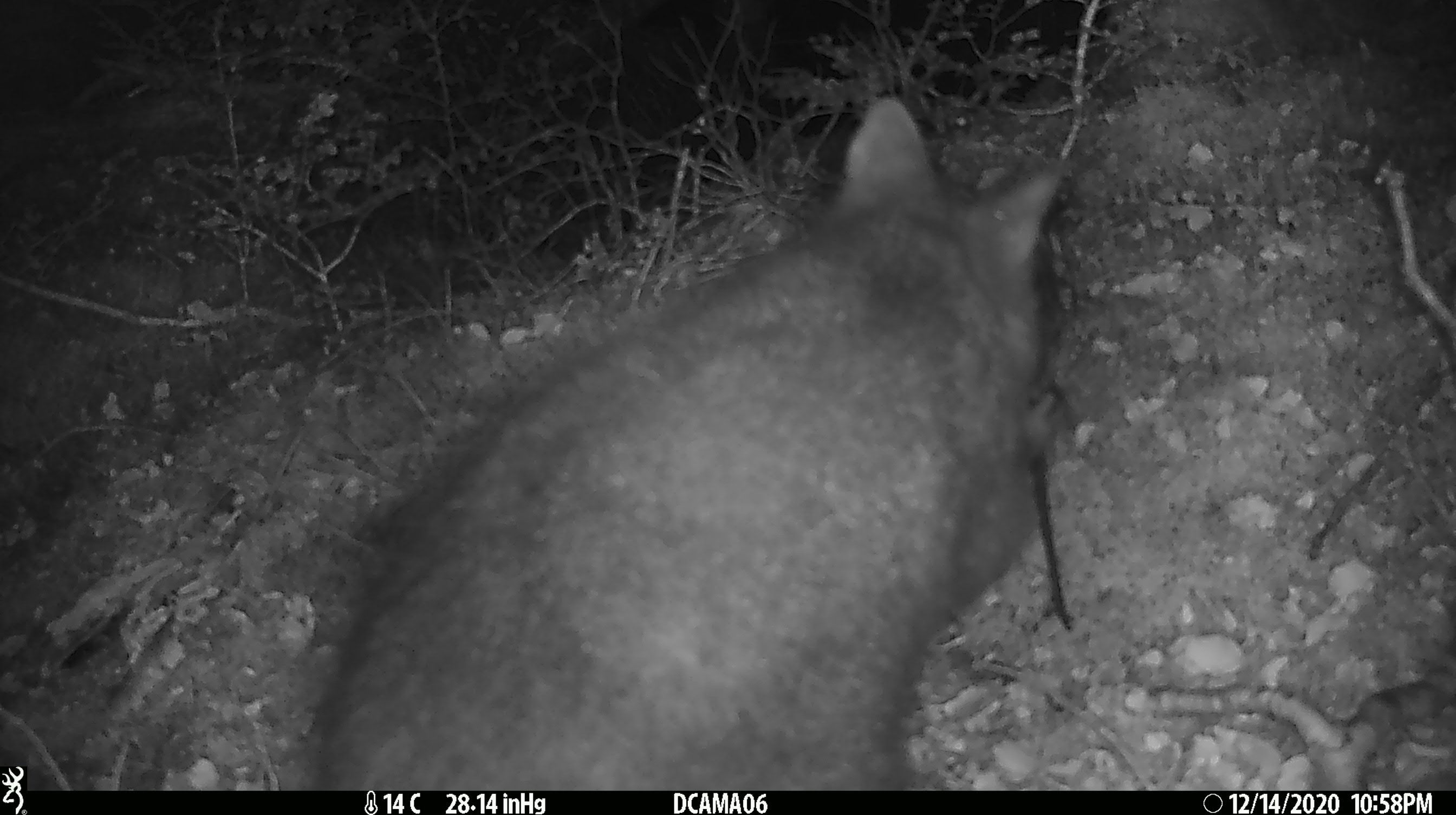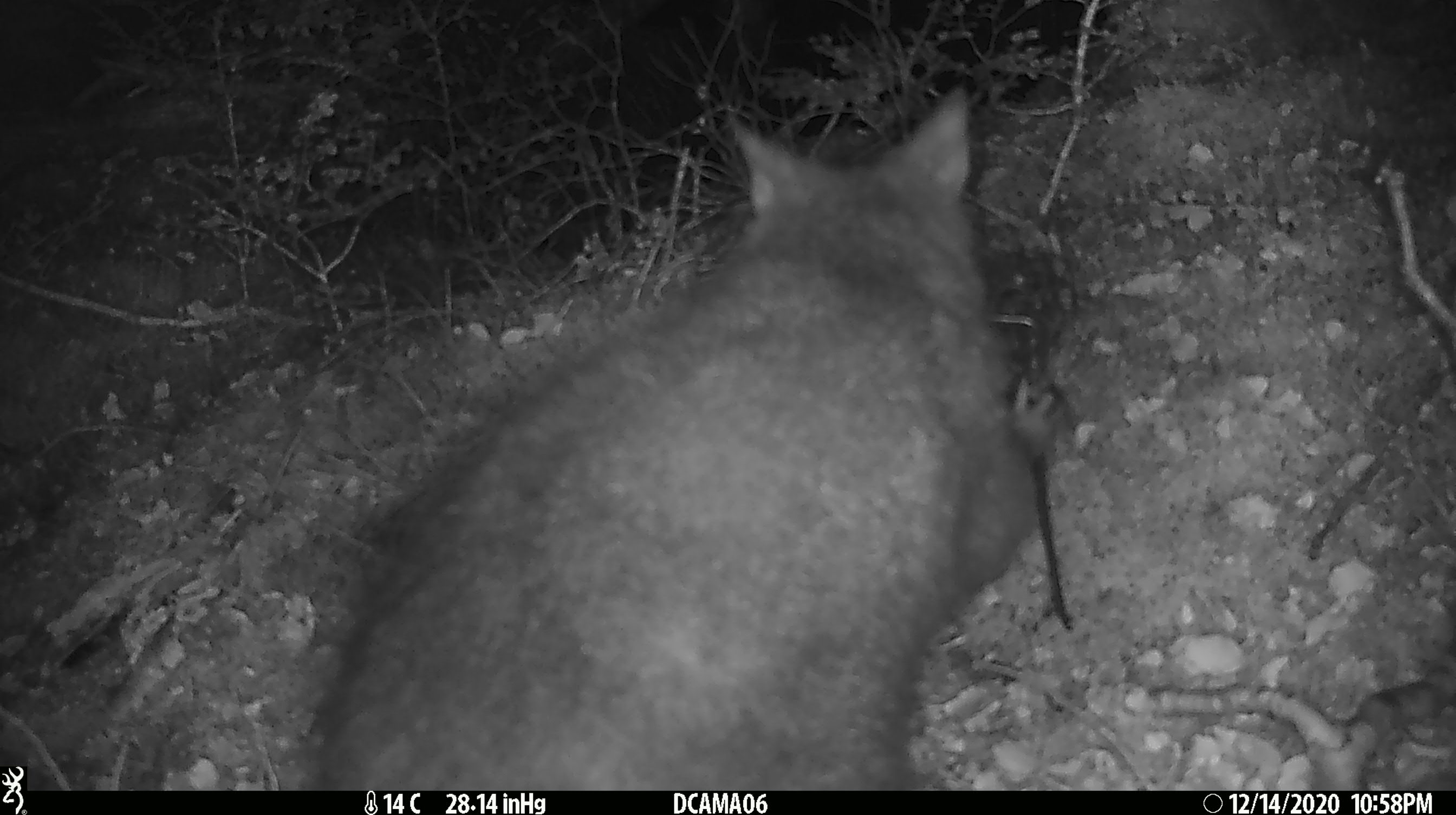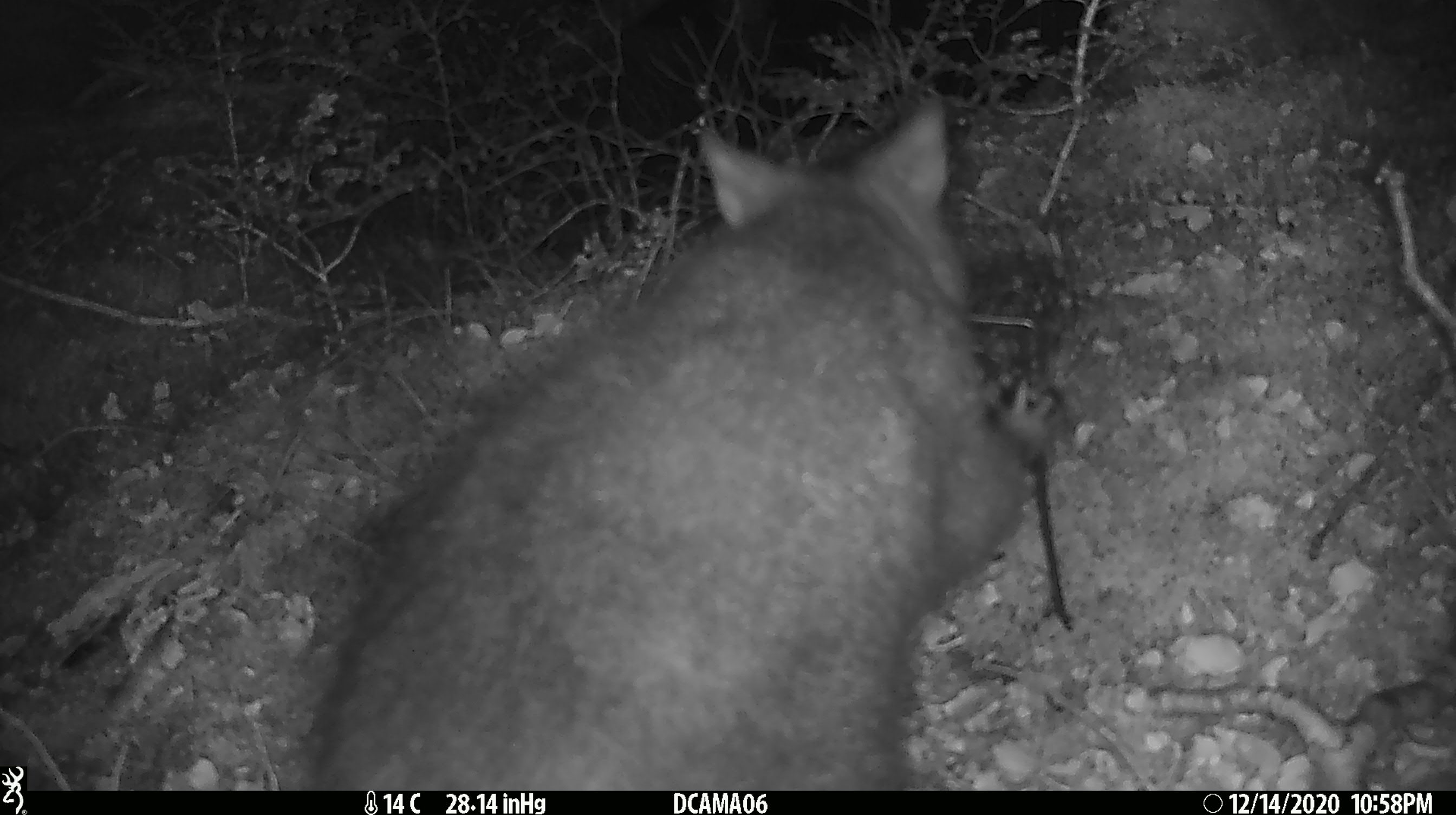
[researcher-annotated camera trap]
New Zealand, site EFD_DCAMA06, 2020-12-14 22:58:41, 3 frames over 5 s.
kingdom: Animalia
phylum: Chordata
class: Mammalia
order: Diprotodontia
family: Phalangeridae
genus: Trichosurus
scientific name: Trichosurus vulpecula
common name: common brushtail possum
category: possum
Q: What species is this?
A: Possum (common brushtail possum) (Trichosurus vulpecula).